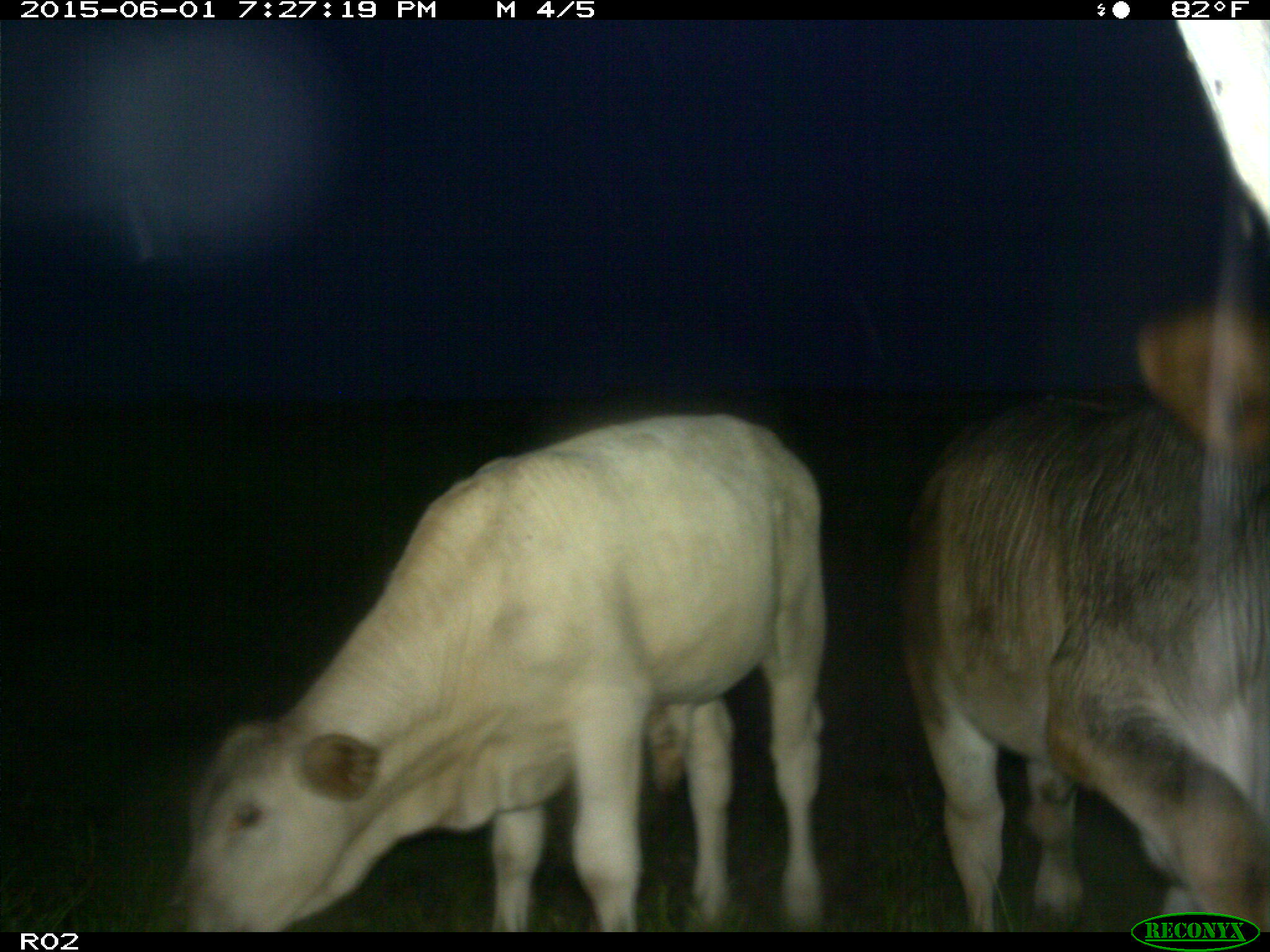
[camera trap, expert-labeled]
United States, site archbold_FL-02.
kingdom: Animalia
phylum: Chordata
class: Mammalia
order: Artiodactyla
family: Bovidae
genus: Bos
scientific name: Bos taurus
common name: domestic cow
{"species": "Bos taurus (domestic cow)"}